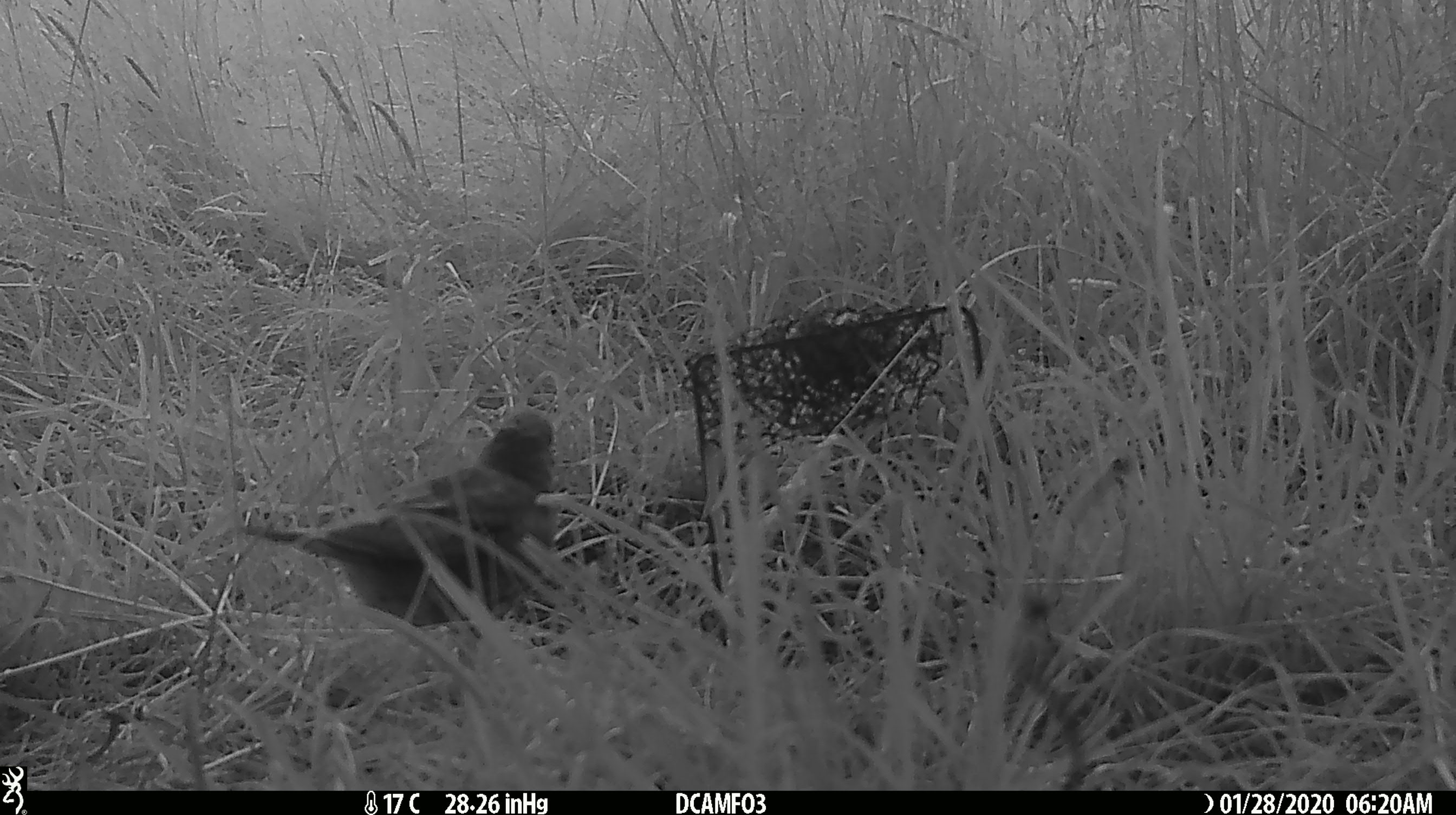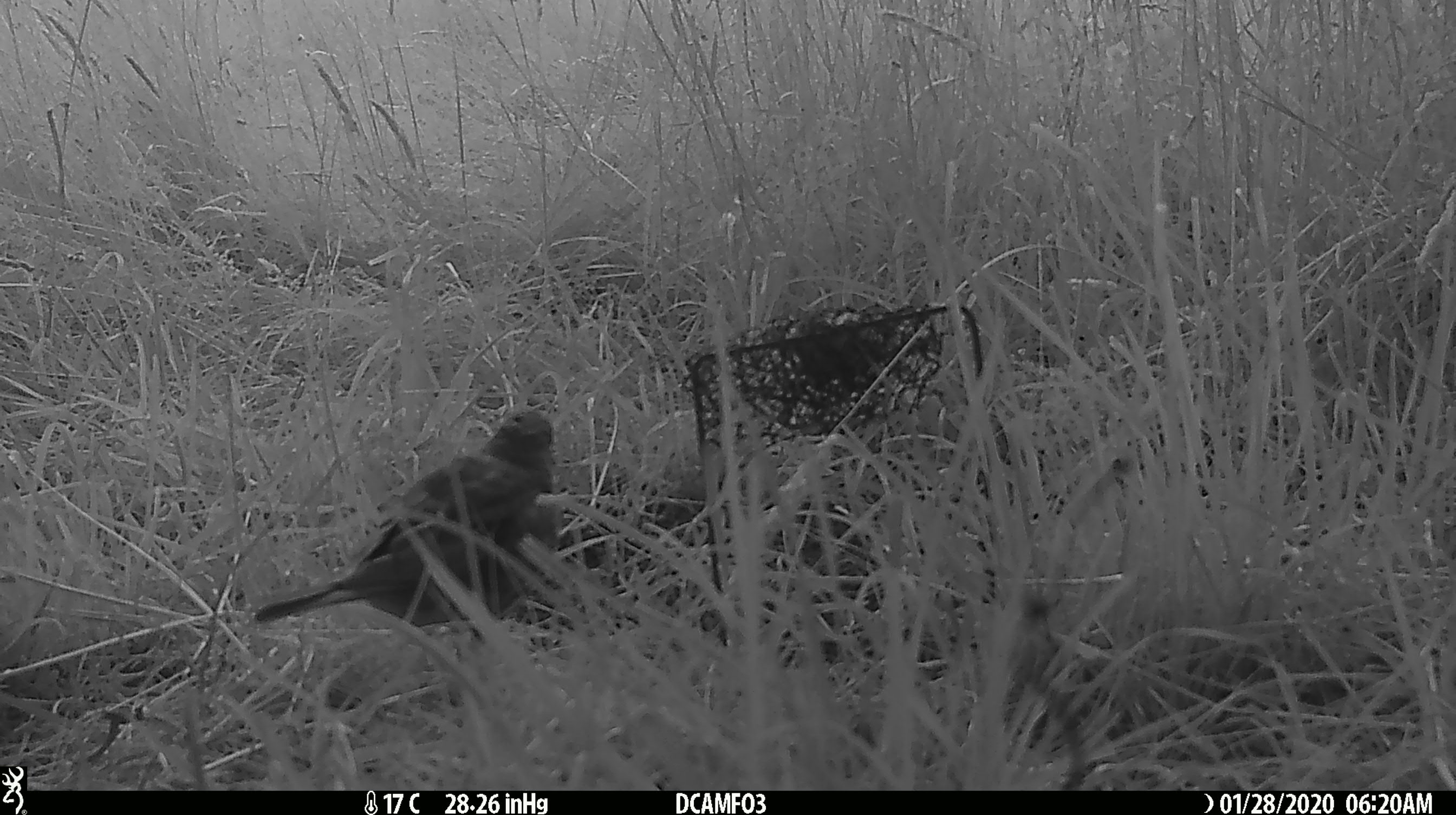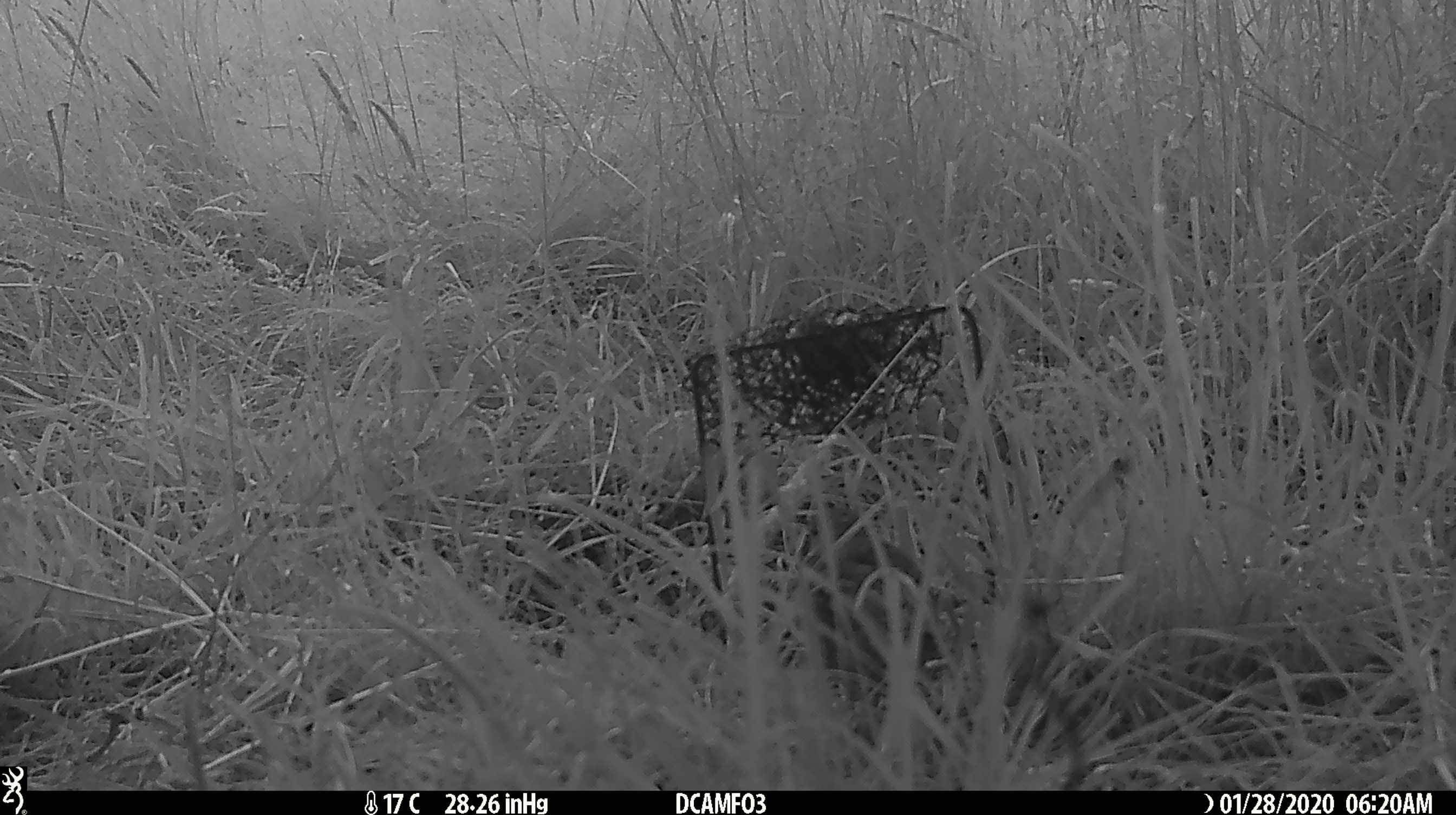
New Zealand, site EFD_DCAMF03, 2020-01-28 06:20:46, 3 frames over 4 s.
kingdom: Animalia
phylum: Chordata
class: Aves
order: Passeriformes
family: Turdidae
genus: Turdus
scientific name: Turdus philomelos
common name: song thrush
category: thrush